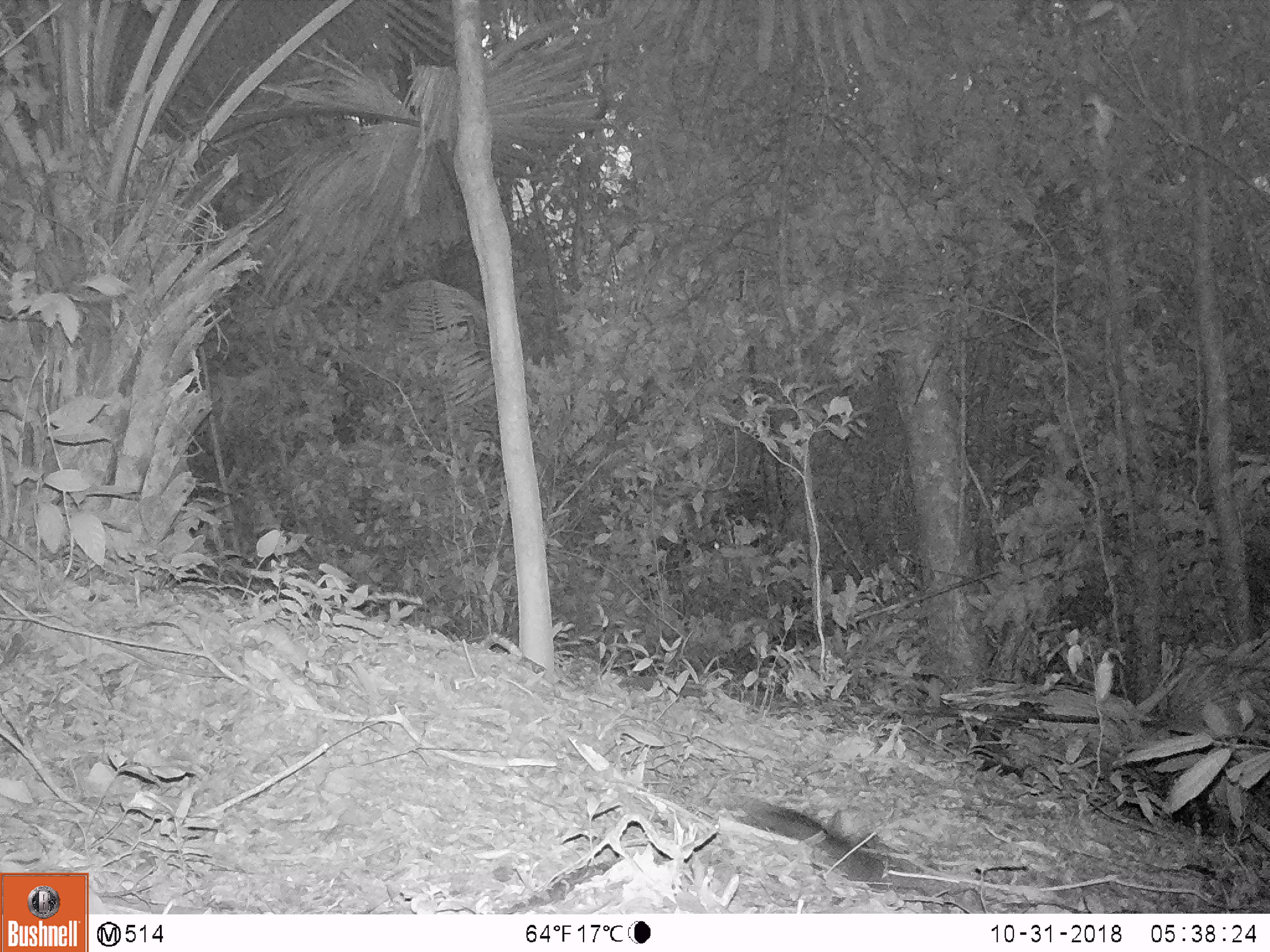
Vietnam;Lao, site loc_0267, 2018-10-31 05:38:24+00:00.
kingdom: Animalia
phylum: Chordata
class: Mammalia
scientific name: Mammalia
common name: mammal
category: unidentified small mammal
Unidentified small mammal (mammal) (Mammalia). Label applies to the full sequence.